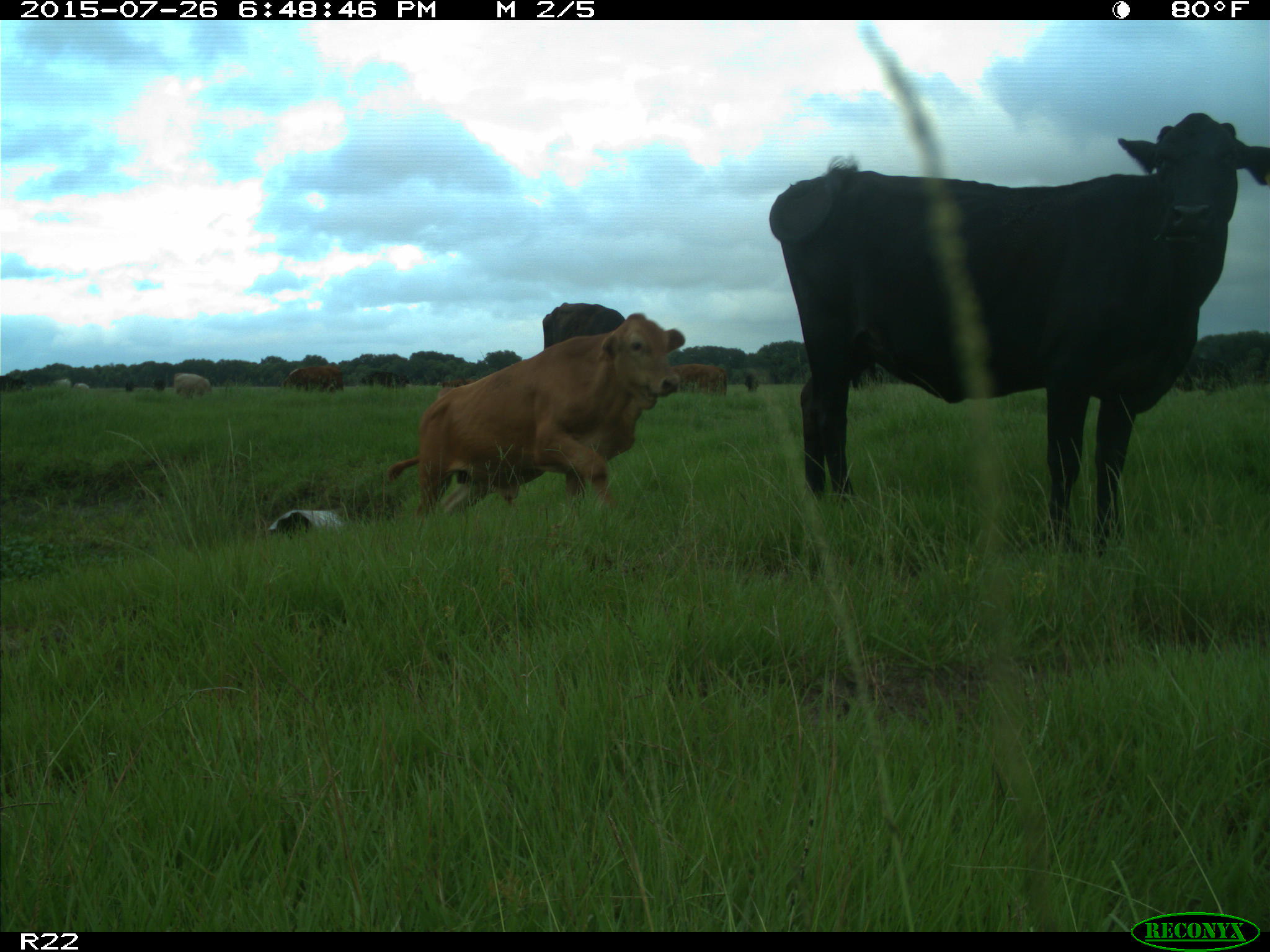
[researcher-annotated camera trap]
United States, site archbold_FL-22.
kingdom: Animalia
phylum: Chordata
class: Mammalia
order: Artiodactyla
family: Suidae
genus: Sus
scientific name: Sus scrofa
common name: wild boar